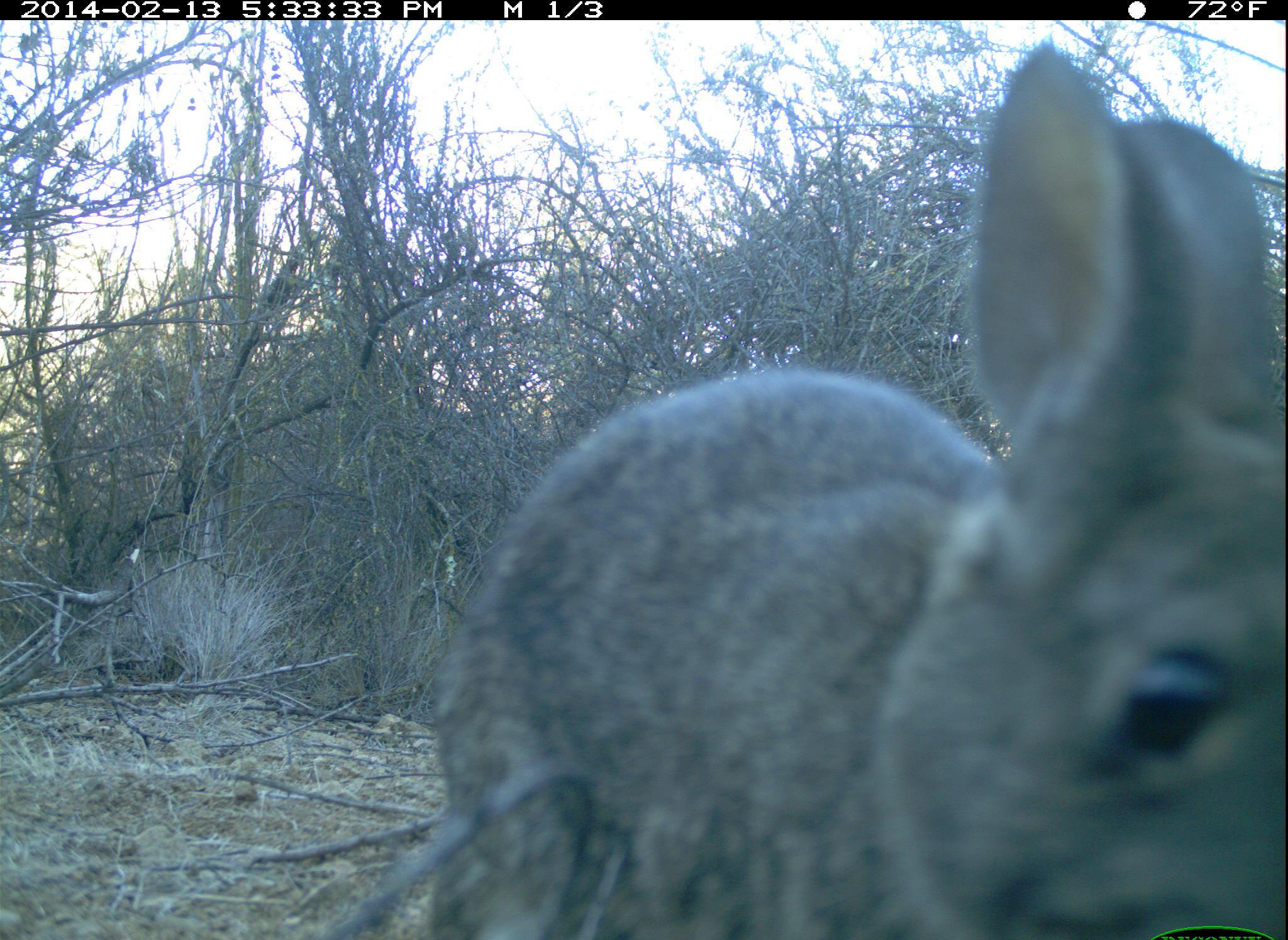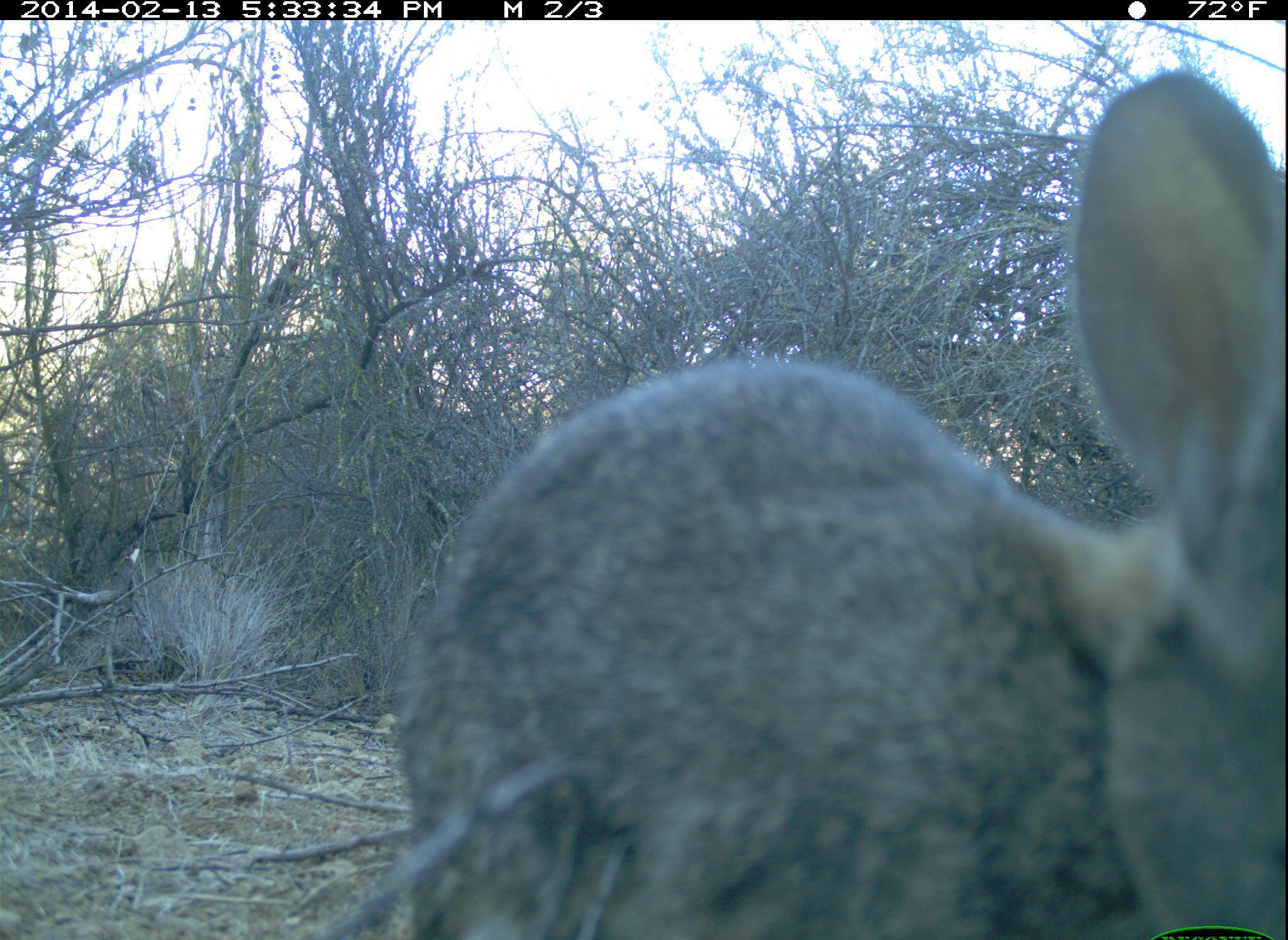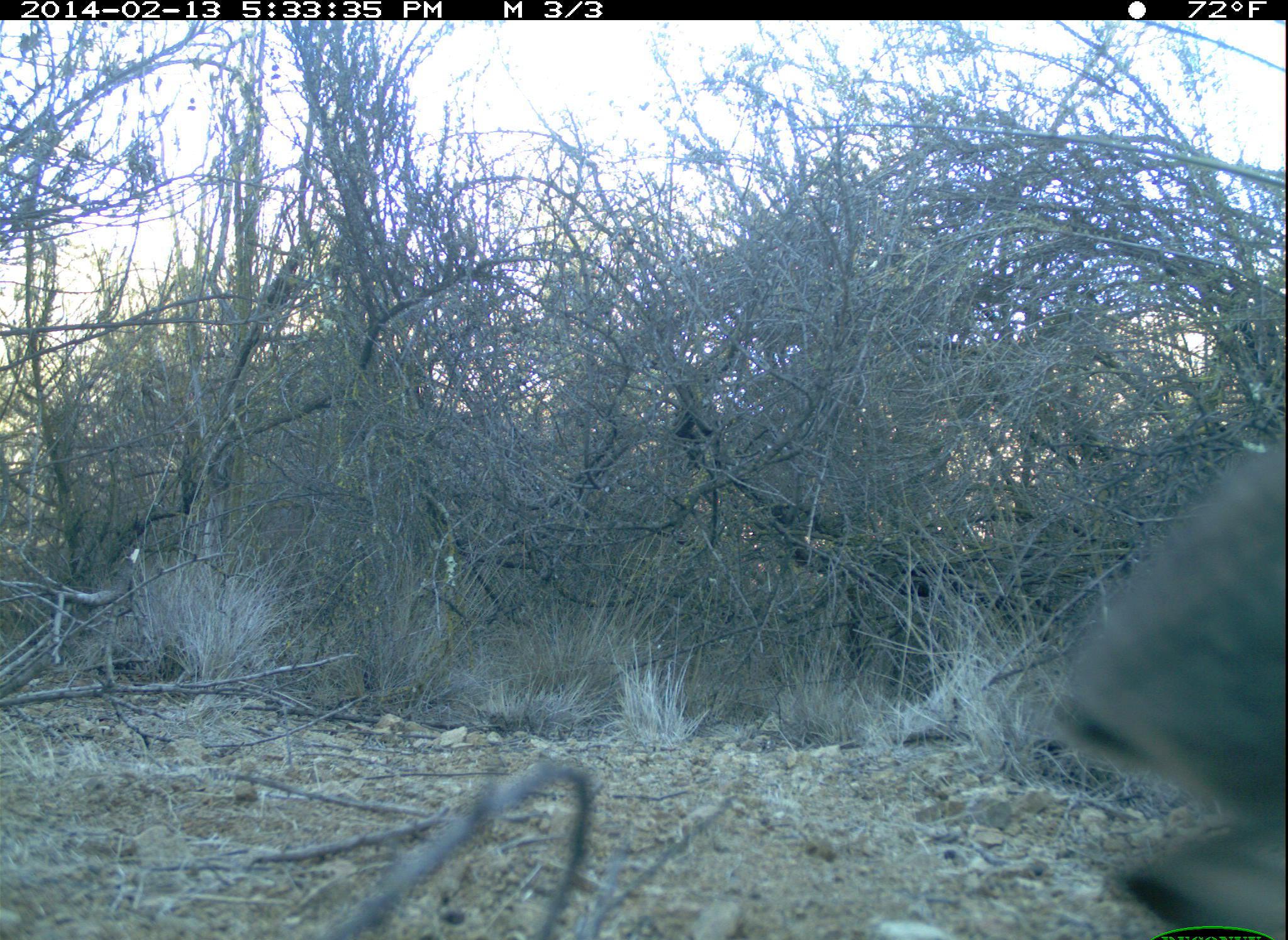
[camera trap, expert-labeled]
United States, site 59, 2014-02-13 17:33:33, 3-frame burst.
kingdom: Animalia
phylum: Chordata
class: Mammalia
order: Lagomorpha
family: Leporidae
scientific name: Leporidae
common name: rabbits and hares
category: rabbit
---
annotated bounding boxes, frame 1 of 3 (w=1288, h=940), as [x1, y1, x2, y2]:
rabbit: [423, 46, 1288, 940]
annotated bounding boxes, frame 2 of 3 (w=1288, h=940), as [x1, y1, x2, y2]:
rabbit: [393, 72, 1288, 940]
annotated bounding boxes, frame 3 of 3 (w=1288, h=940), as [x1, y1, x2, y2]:
rabbit: [1044, 437, 1288, 940]